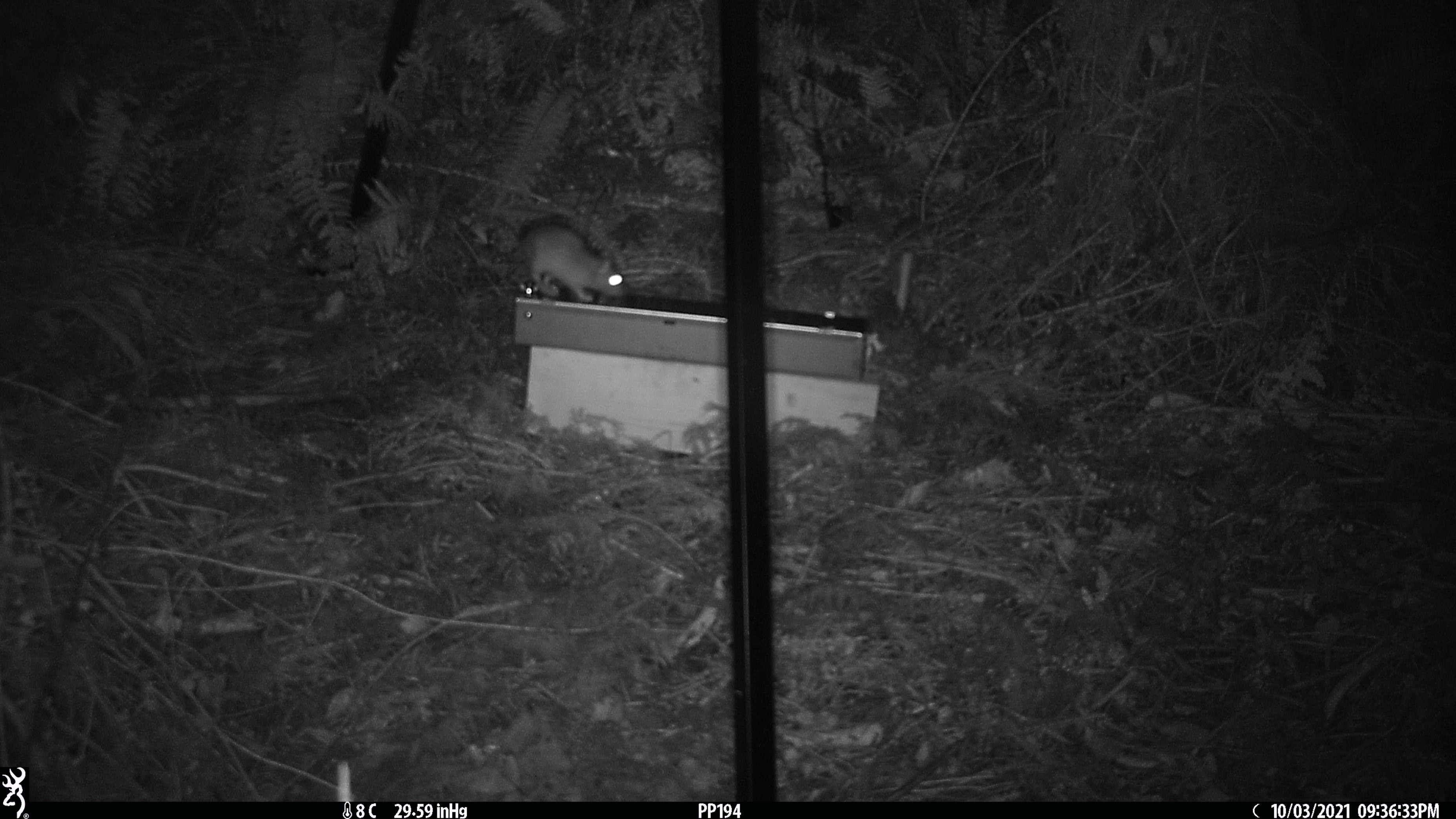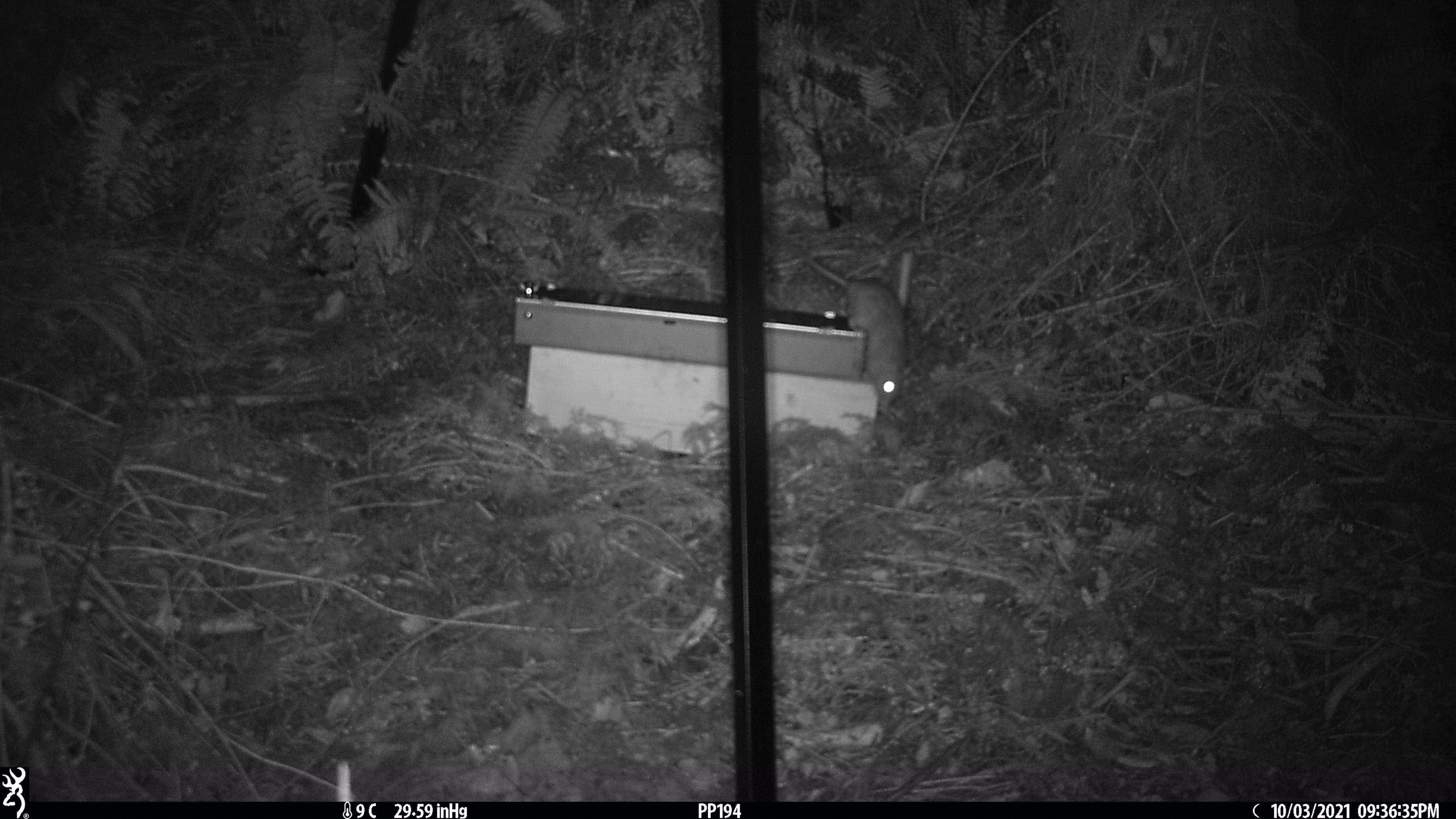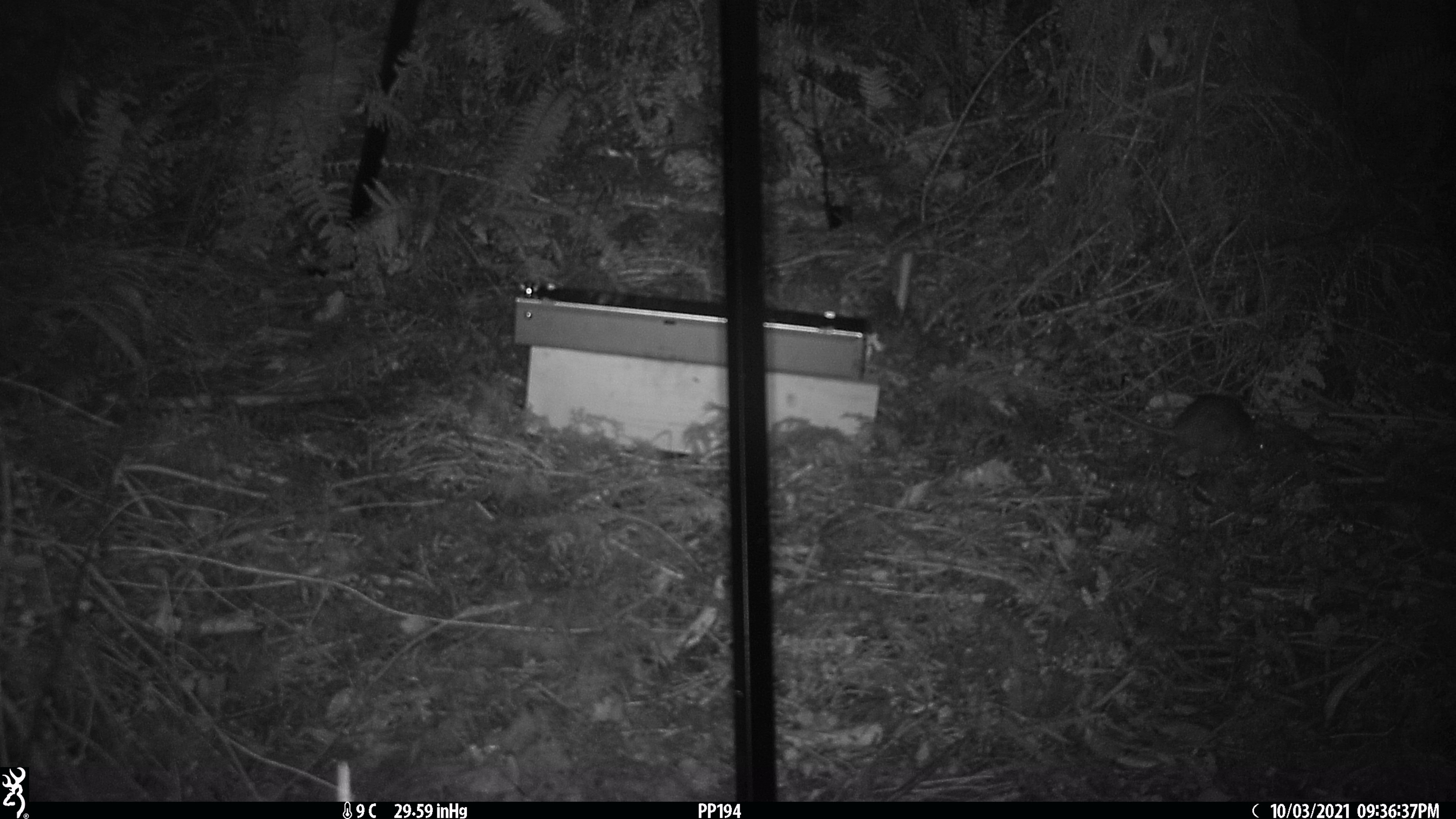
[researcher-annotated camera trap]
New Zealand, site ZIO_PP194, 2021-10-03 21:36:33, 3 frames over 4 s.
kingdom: Animalia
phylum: Chordata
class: Mammalia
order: Rodentia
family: Muridae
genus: Rattus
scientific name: Rattus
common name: rat